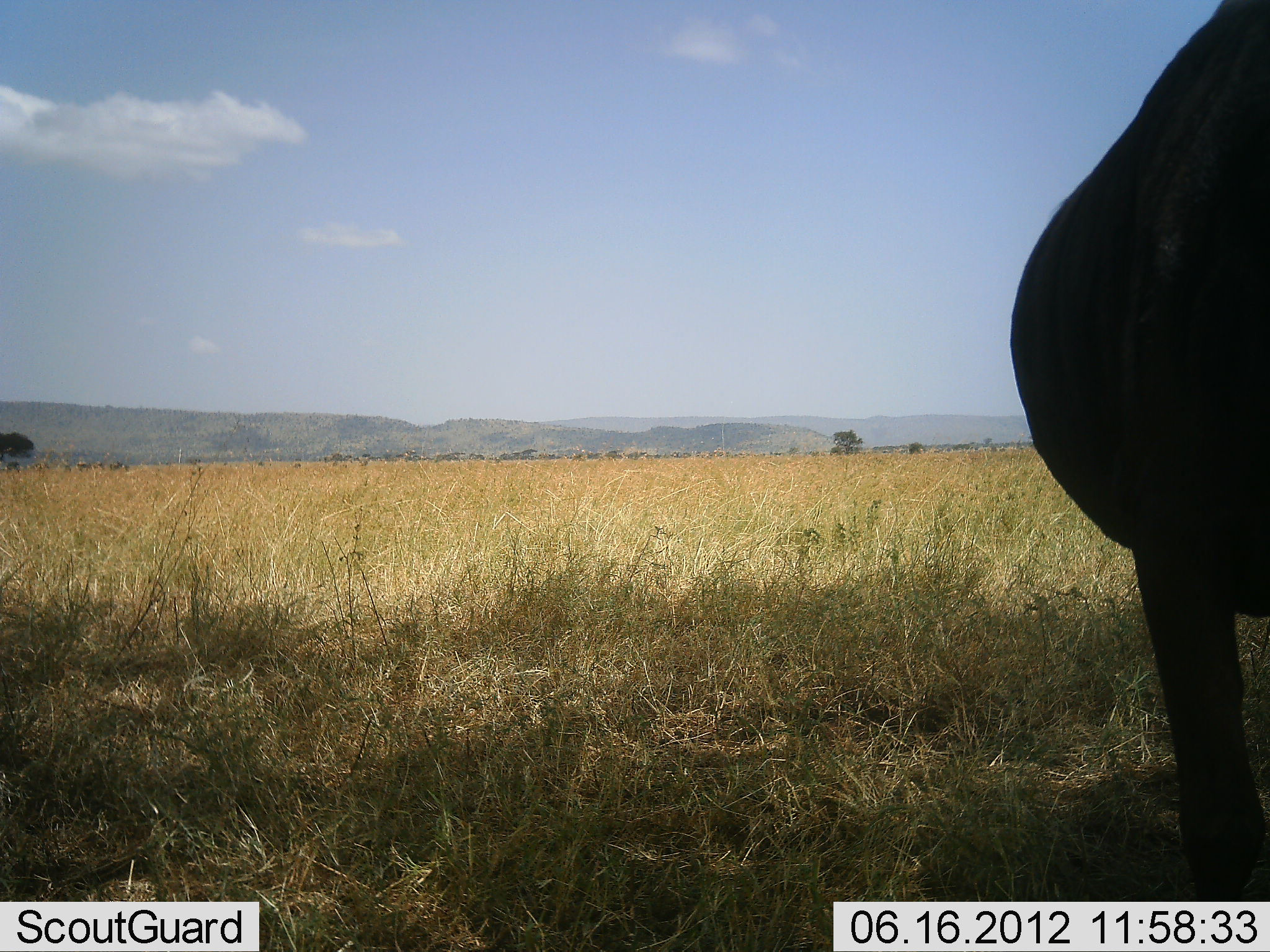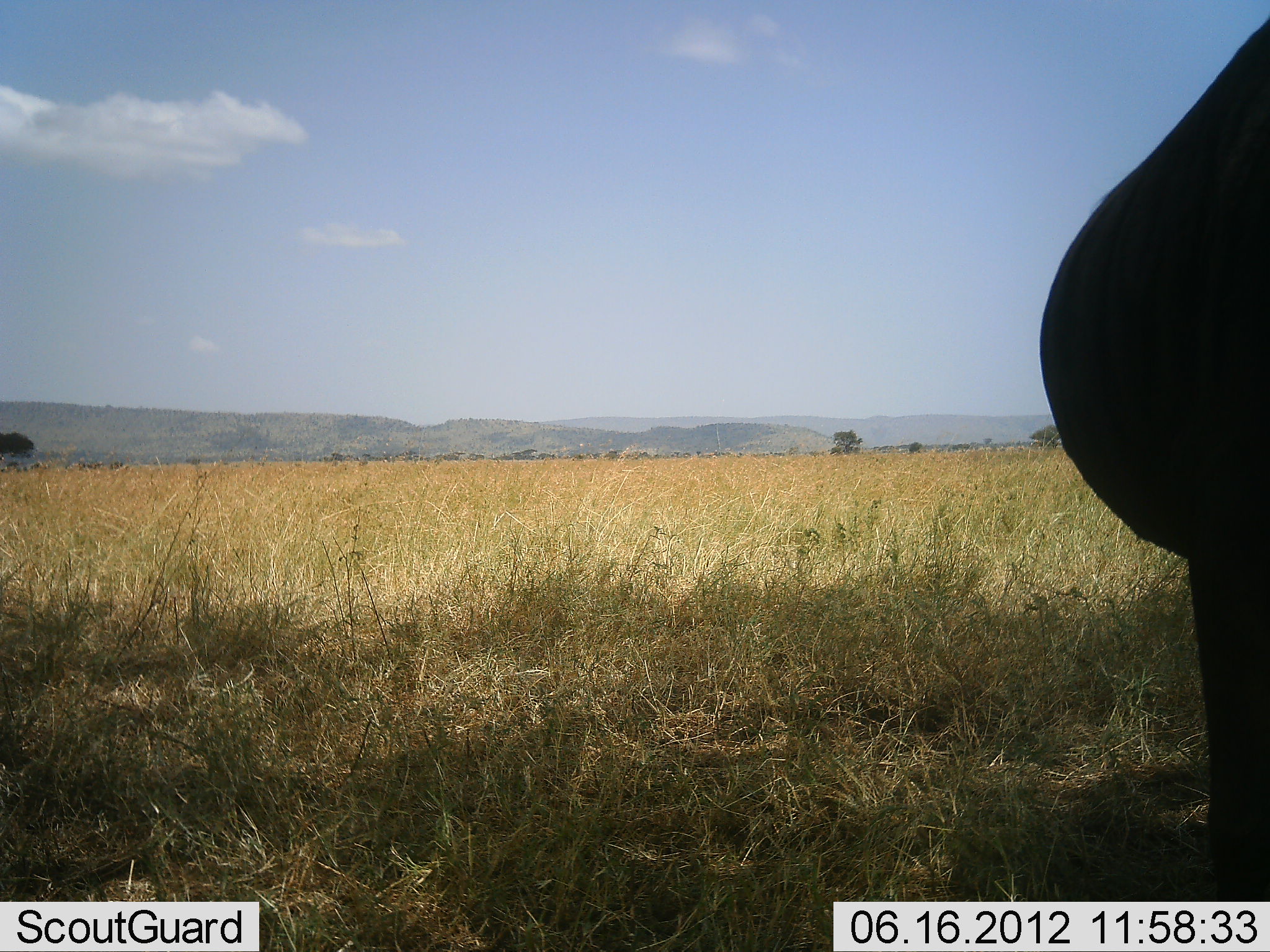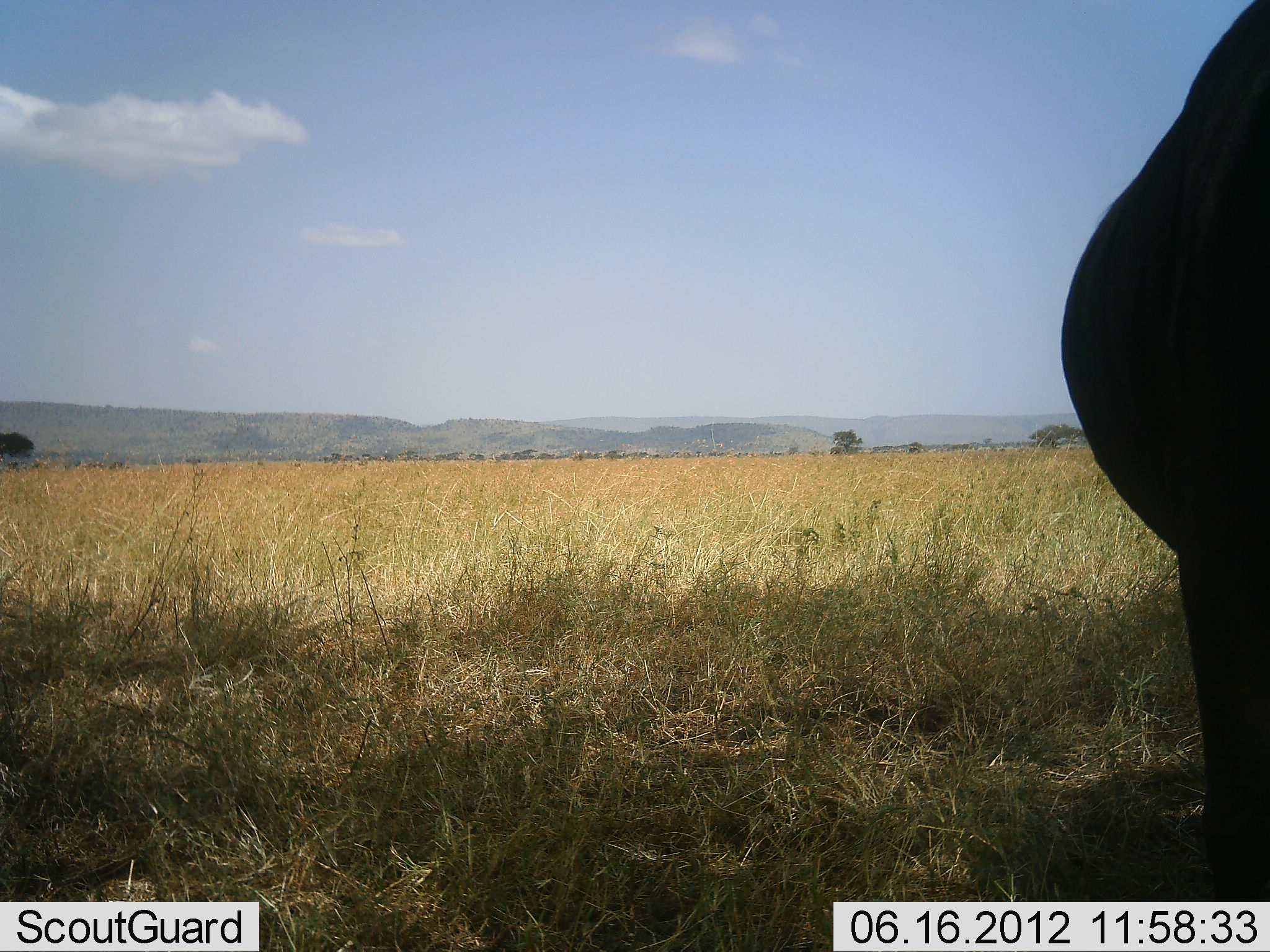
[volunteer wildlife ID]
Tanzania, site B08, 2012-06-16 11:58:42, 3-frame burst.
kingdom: Animalia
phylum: Chordata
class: Mammalia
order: Artiodactyla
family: Bovidae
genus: Connochaetes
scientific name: Connochaetes taurinus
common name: blue wildebeest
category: wildebeest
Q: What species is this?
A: Wildebeest (blue wildebeest) (Connochaetes taurinus).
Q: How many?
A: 1.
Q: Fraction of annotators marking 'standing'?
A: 100%.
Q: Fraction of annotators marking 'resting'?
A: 0%.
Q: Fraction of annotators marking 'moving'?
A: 0%.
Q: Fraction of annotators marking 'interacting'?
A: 0%.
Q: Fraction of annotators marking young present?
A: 0%.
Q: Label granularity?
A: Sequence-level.